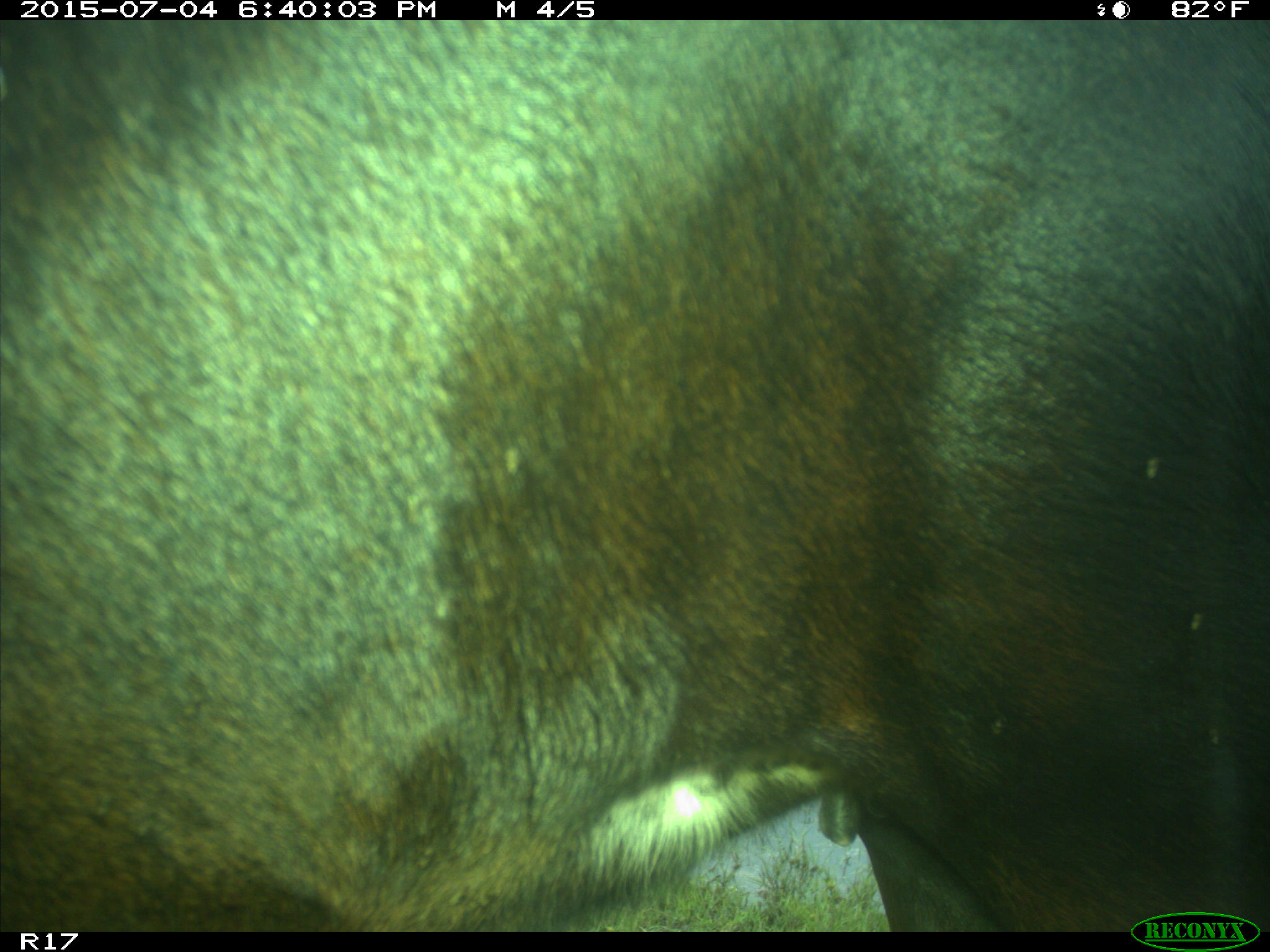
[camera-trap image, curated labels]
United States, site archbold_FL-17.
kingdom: Animalia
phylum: Chordata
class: Mammalia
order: Artiodactyla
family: Bovidae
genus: Bos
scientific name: Bos taurus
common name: domestic cow